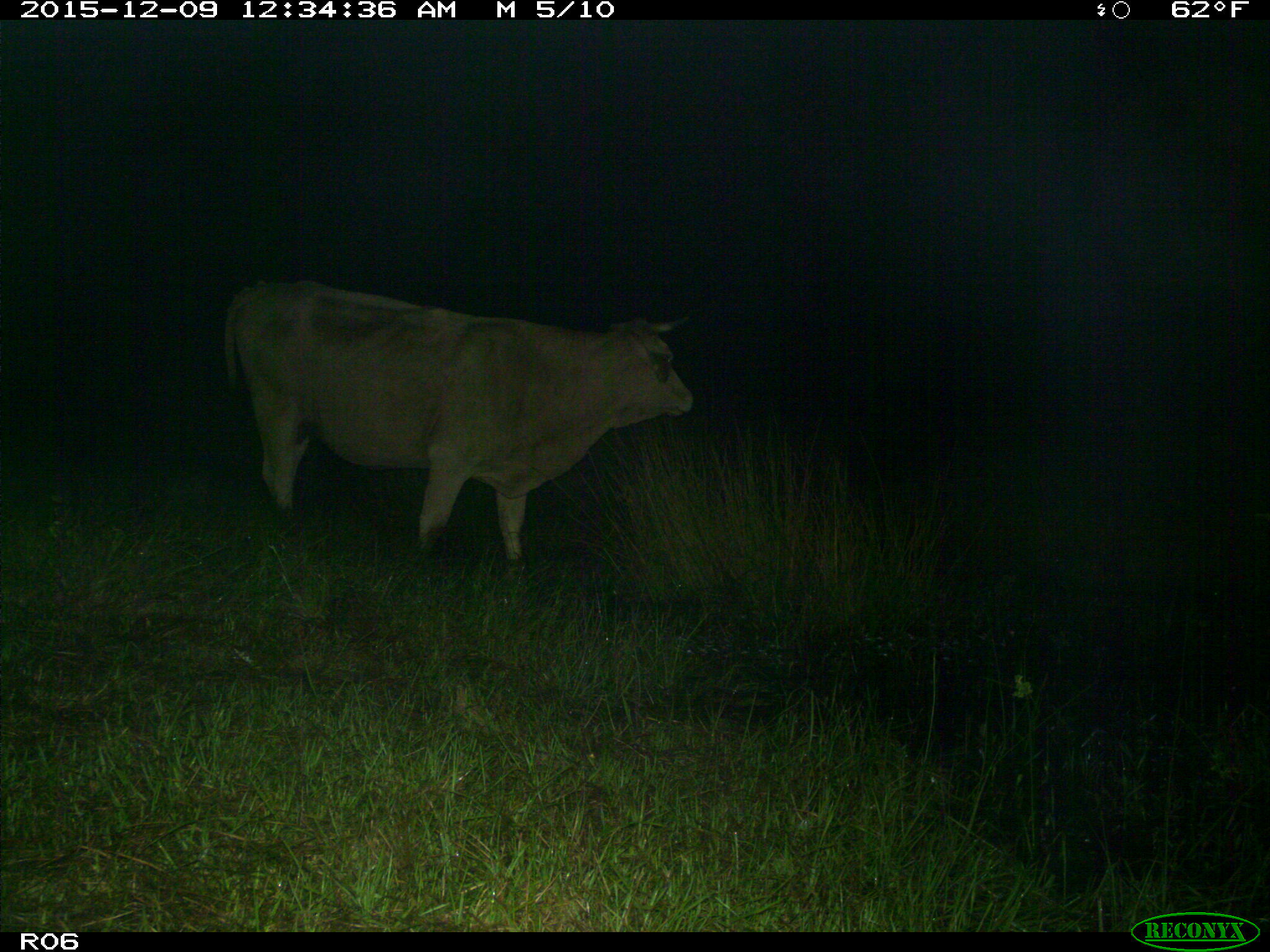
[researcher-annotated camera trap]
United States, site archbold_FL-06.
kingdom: Animalia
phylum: Chordata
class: Mammalia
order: Artiodactyla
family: Bovidae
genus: Bos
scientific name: Bos taurus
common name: domestic cow